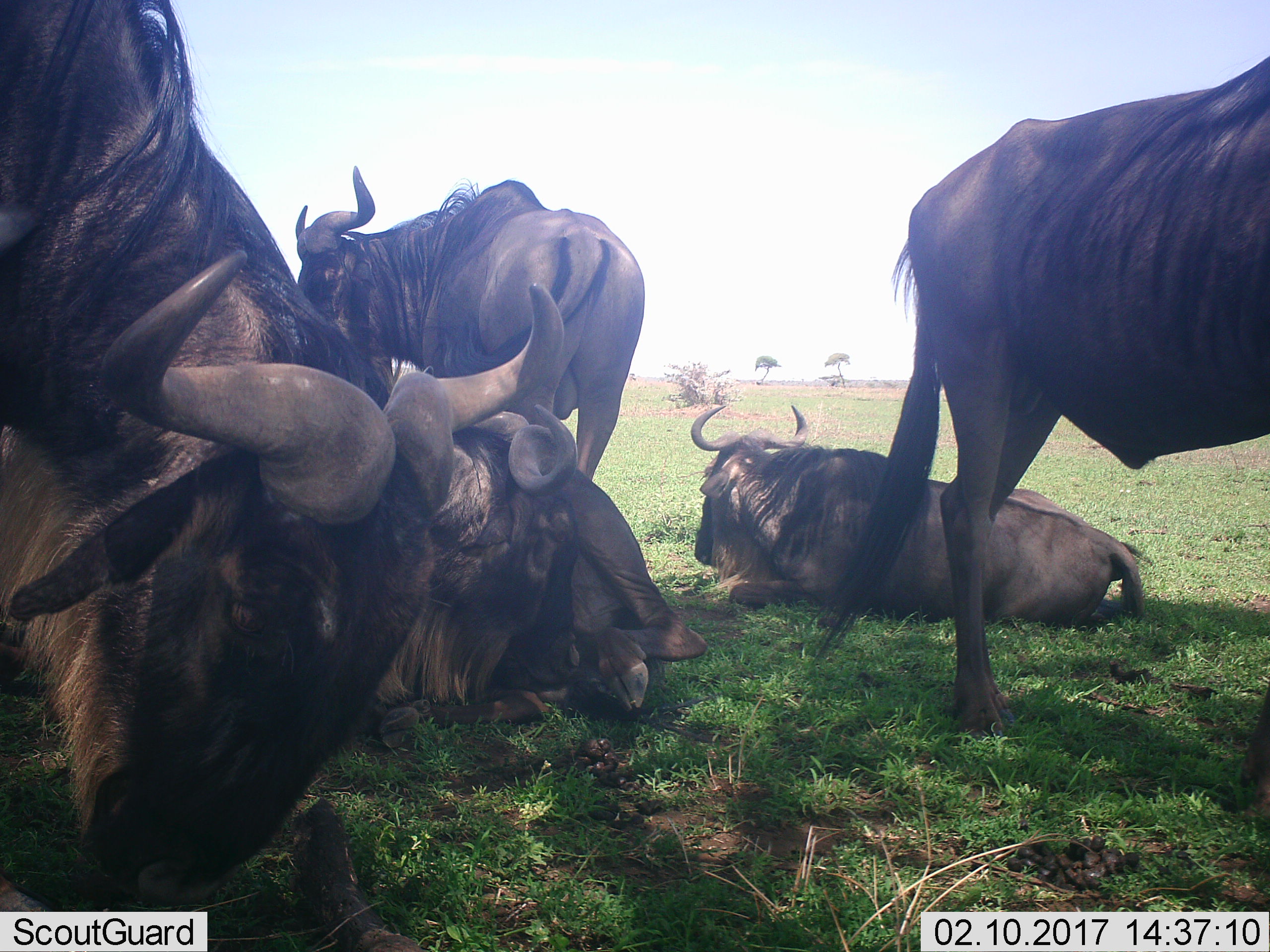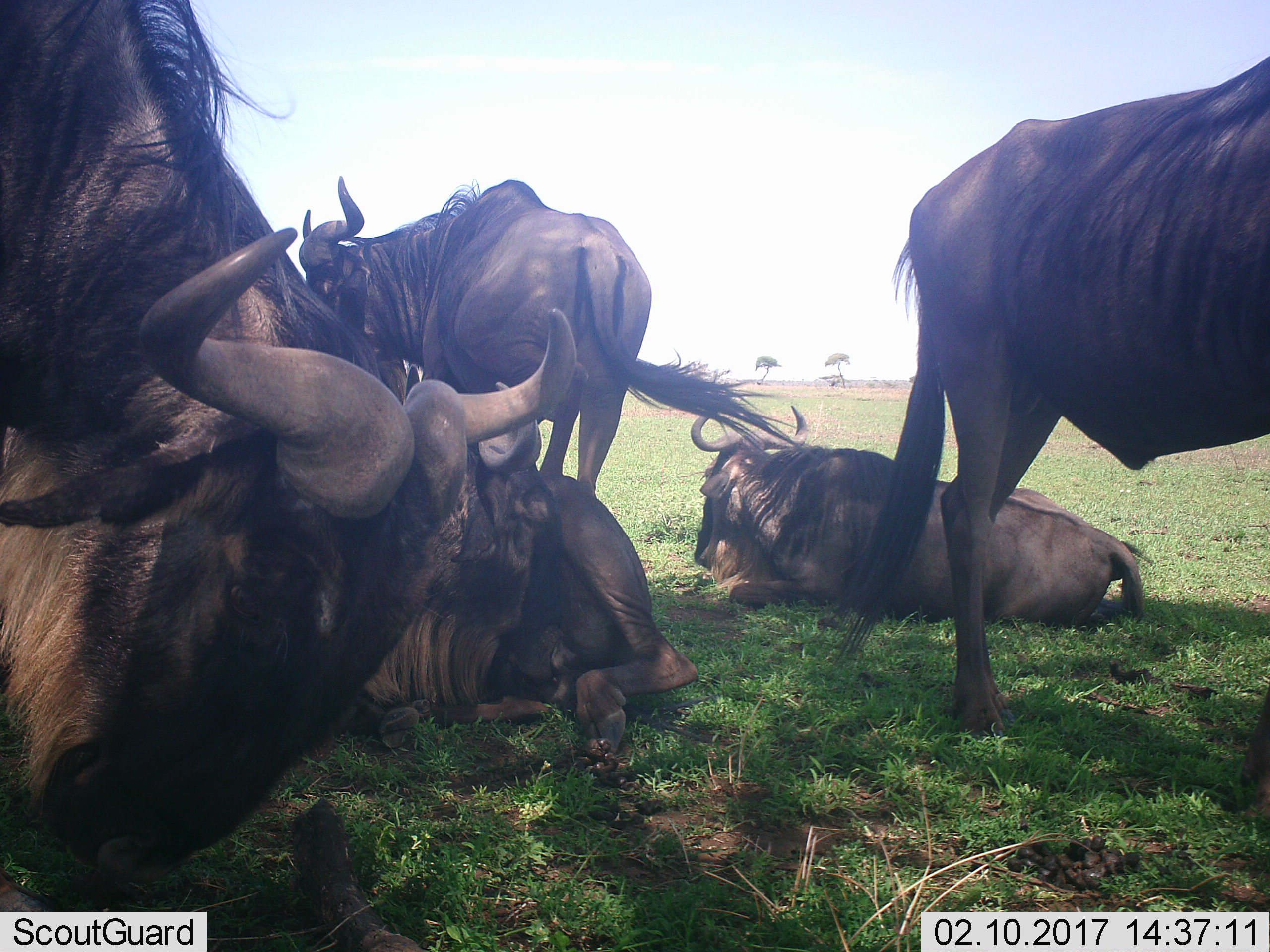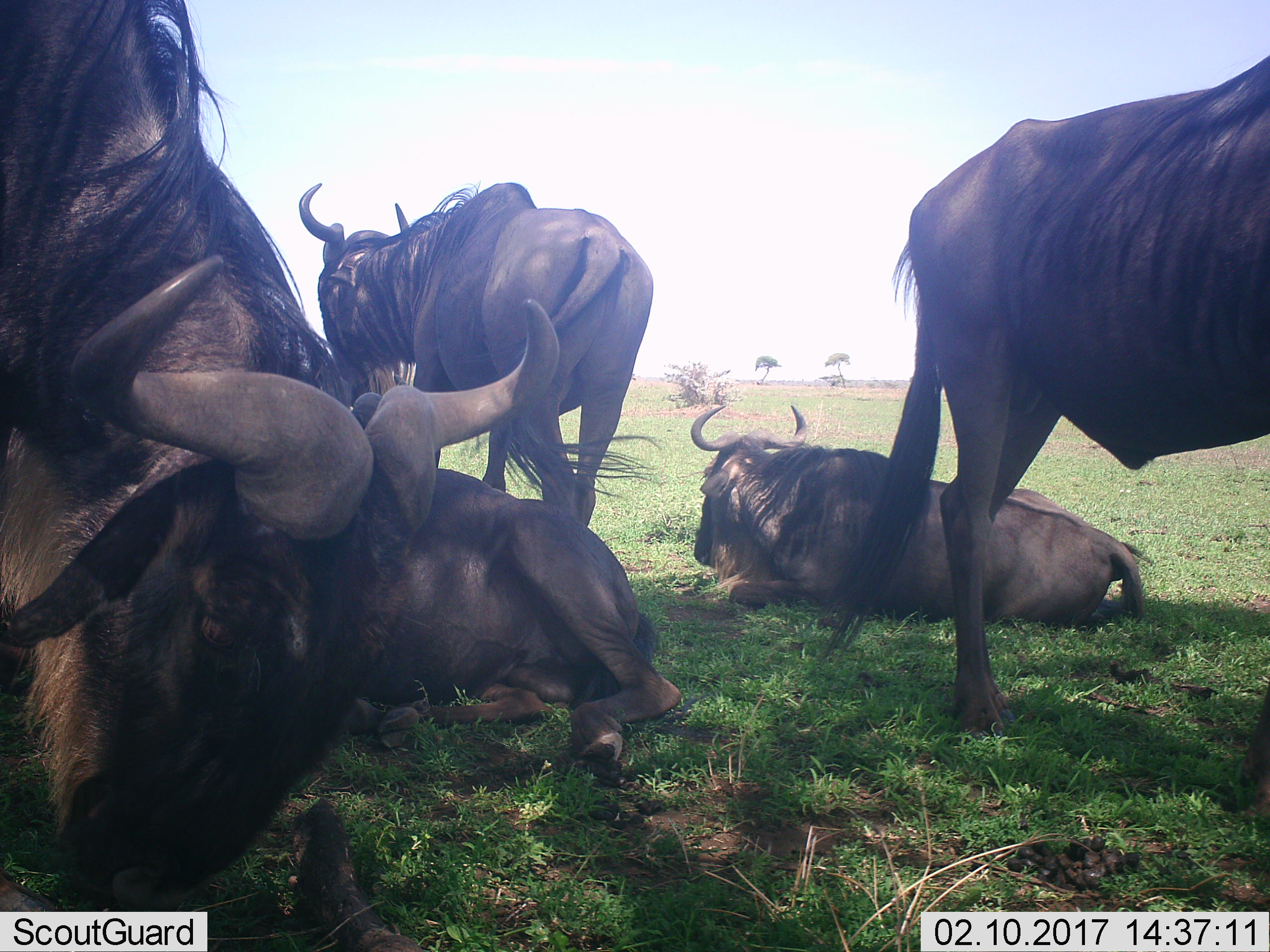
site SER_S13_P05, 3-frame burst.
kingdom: Animalia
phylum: Chordata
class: Mammalia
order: Artiodactyla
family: Bovidae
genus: Connochaetes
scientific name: Connochaetes taurinus taurinus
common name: blue wildebeest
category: wildebeestblue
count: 5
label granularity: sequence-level